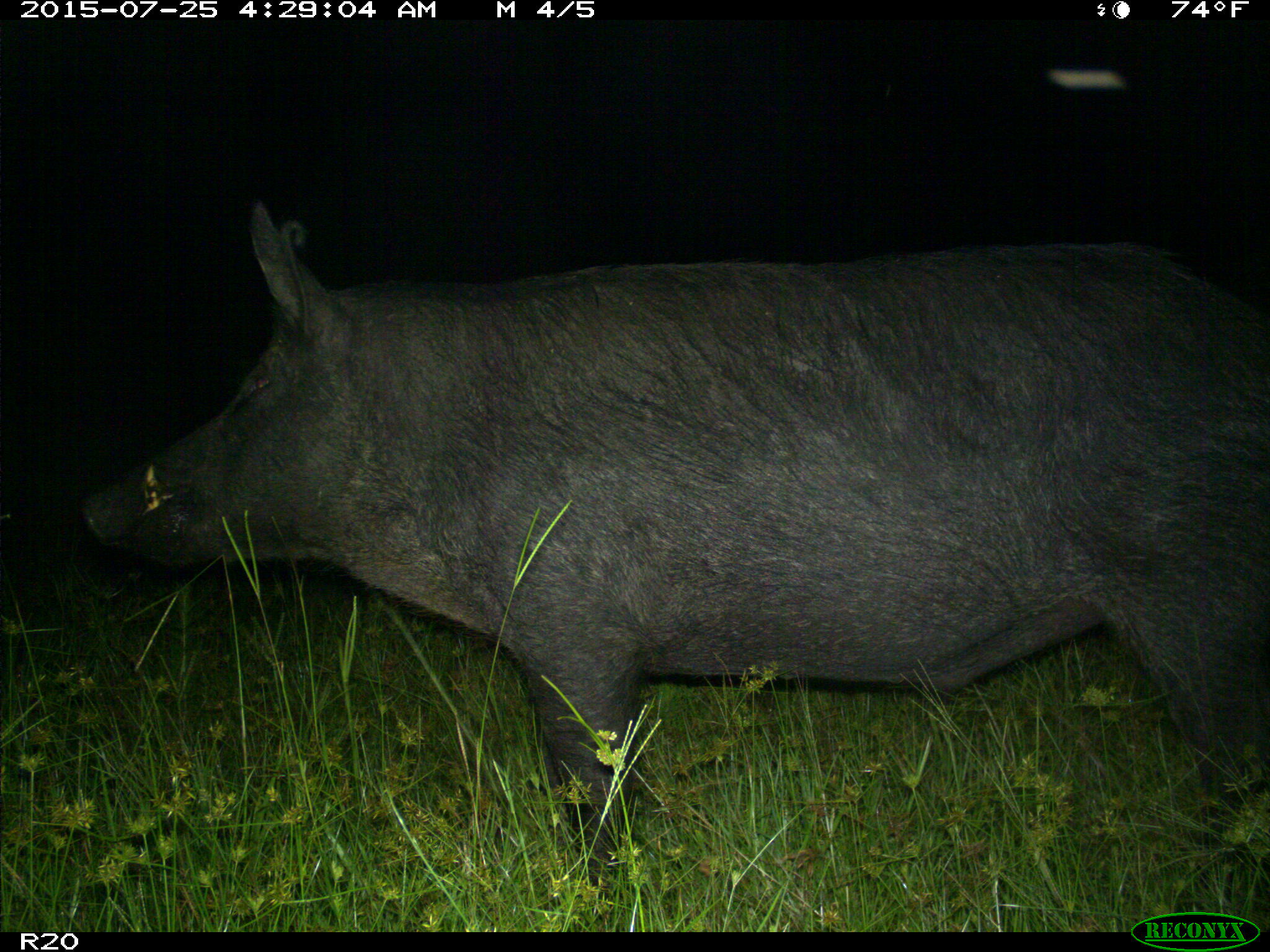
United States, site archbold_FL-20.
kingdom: Animalia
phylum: Chordata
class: Mammalia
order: Artiodactyla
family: Suidae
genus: Sus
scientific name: Sus scrofa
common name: wild boar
Sus scrofa (wild boar).